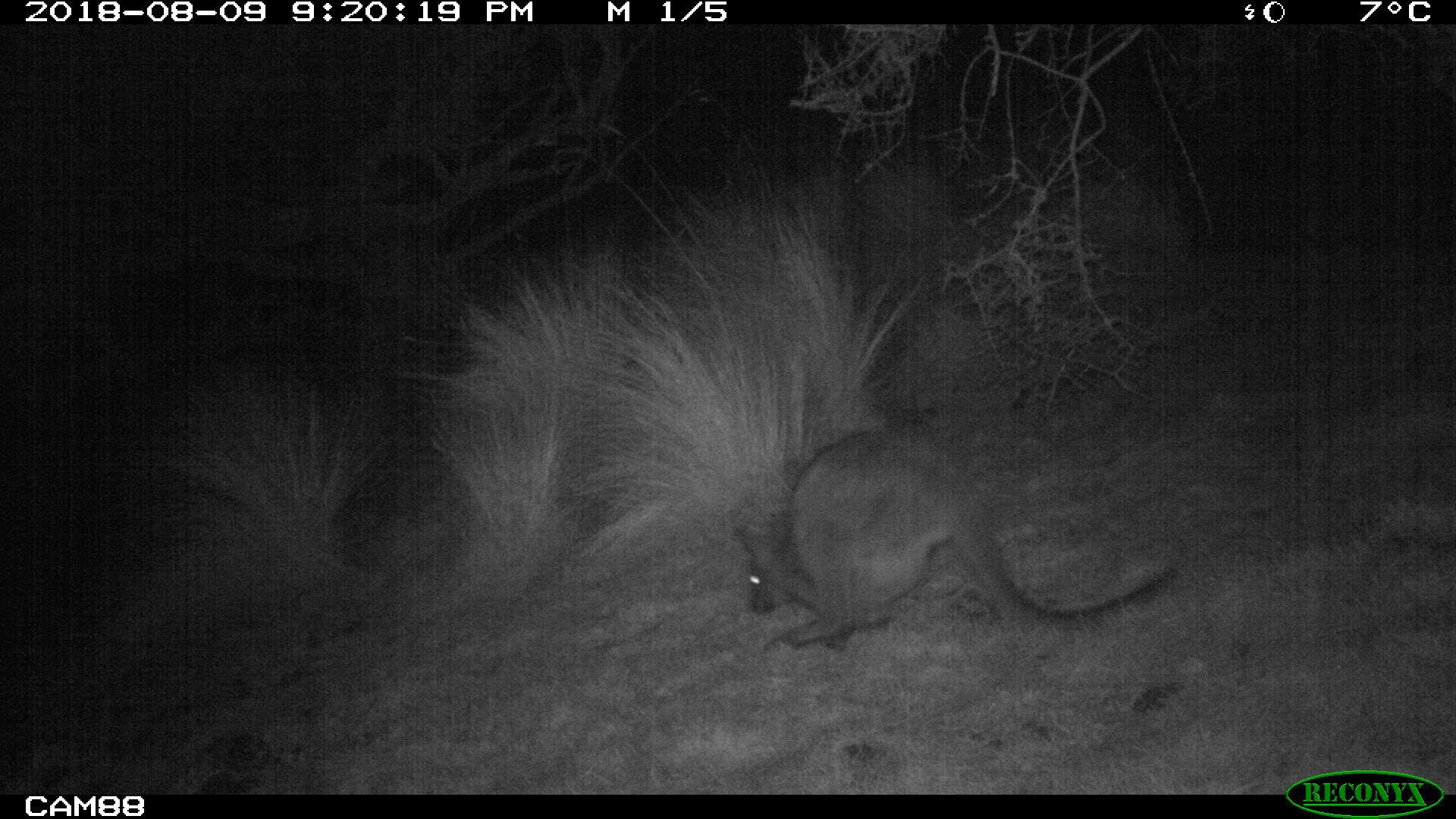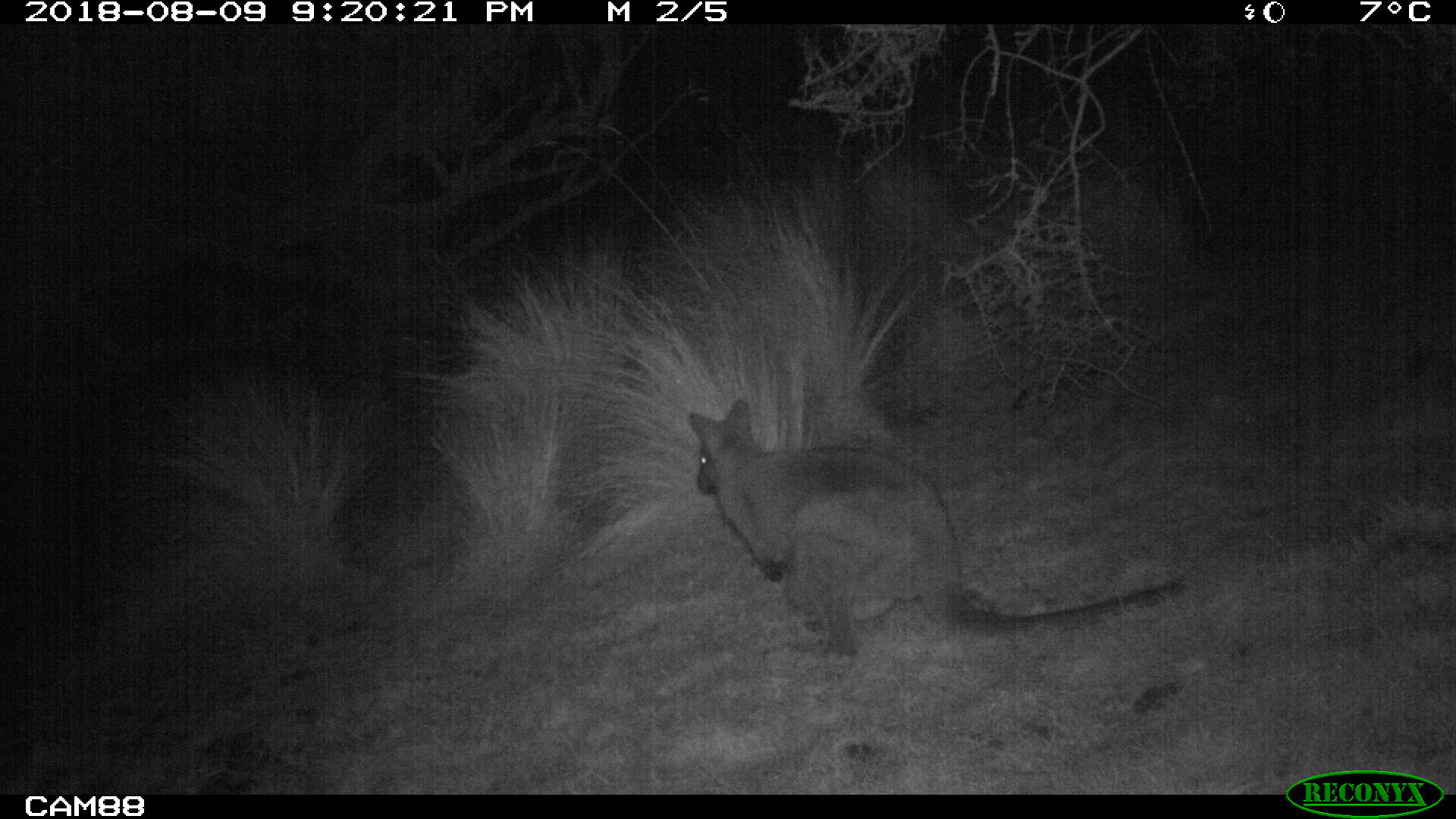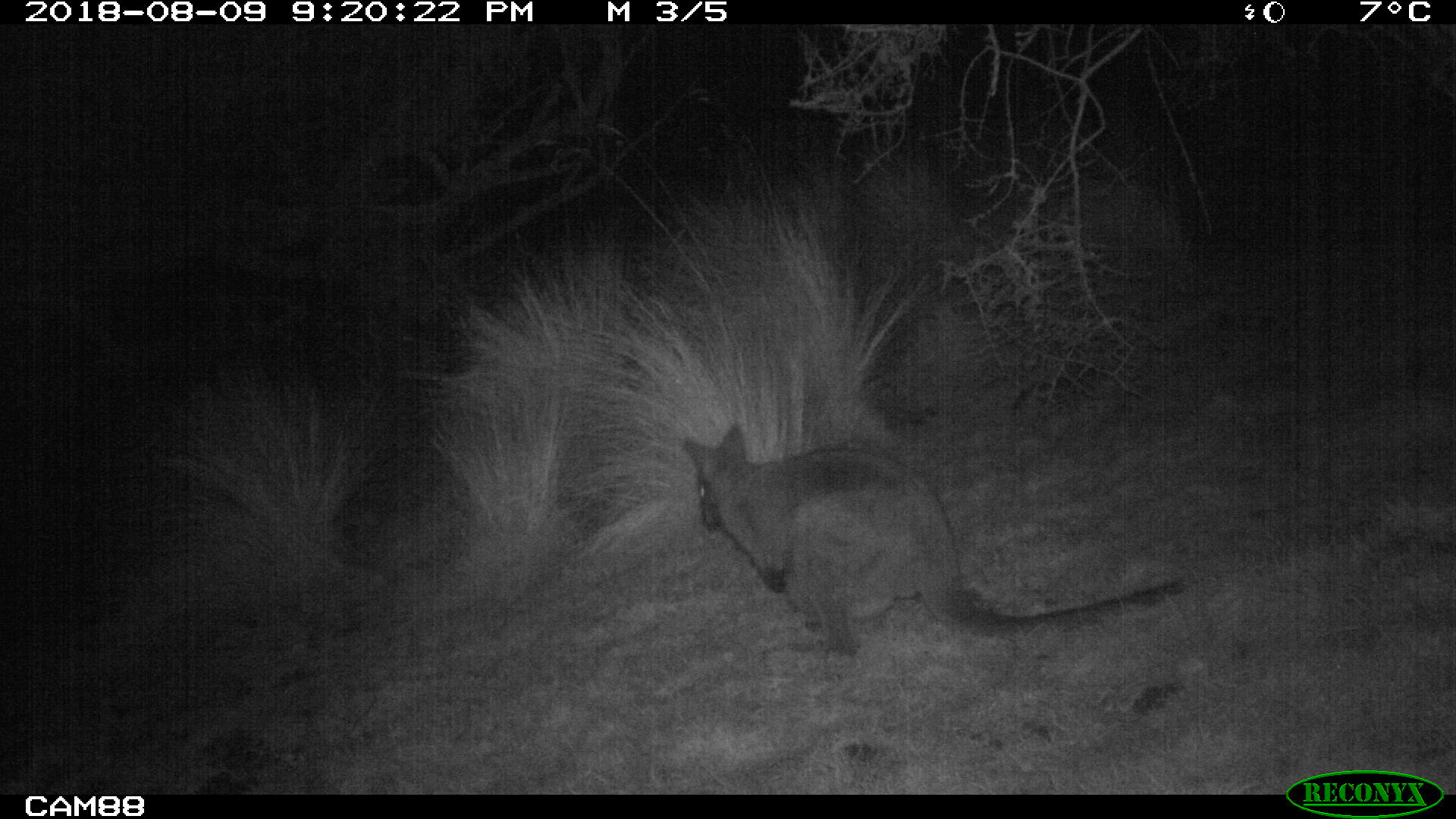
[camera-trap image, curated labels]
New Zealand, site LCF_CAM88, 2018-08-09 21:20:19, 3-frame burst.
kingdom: Animalia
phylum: Chordata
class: Mammalia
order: Diprotodontia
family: Macropodidae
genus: Notamacropus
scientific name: Notamacropus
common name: wallaby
Wallaby (Notamacropus).